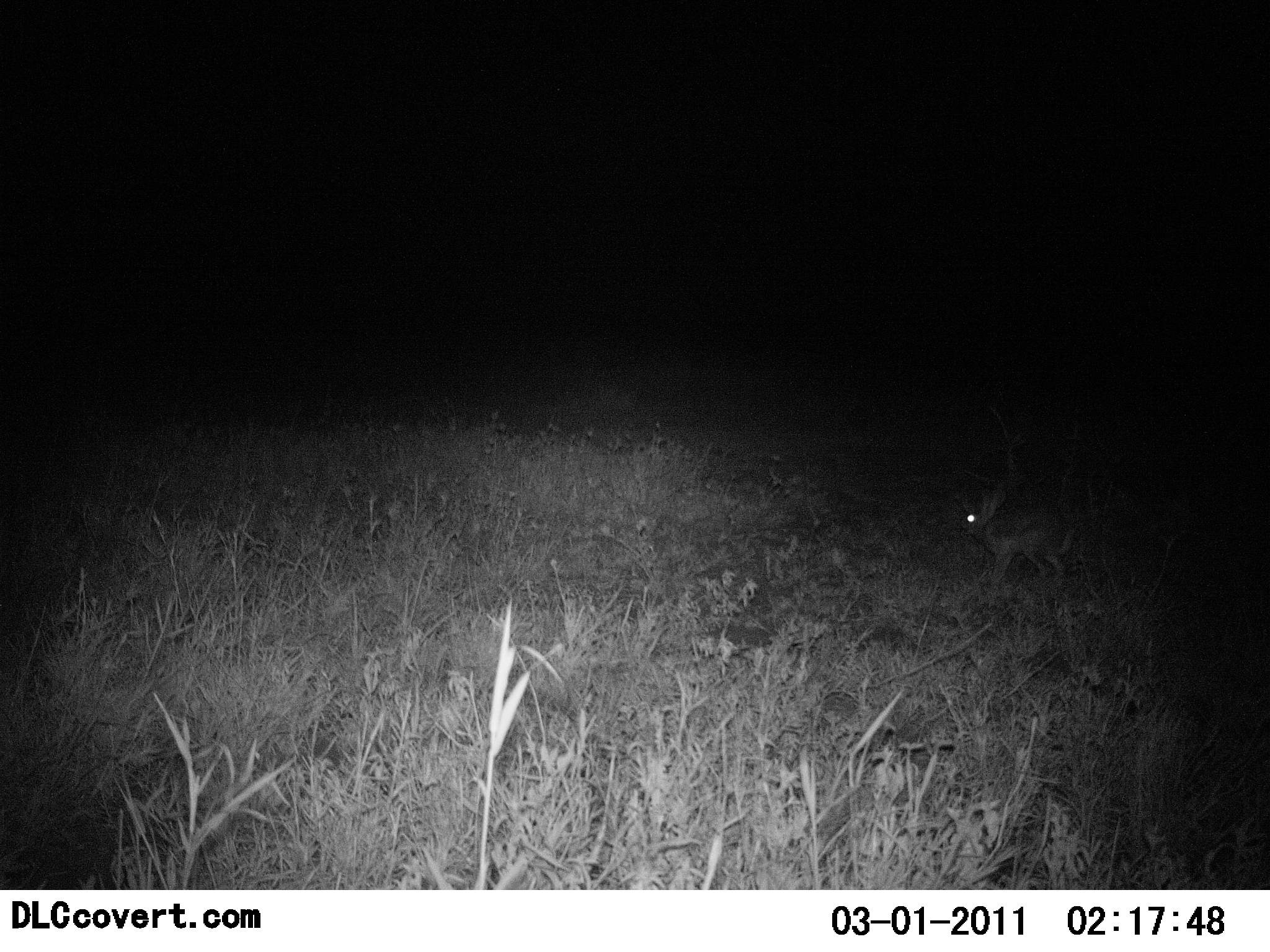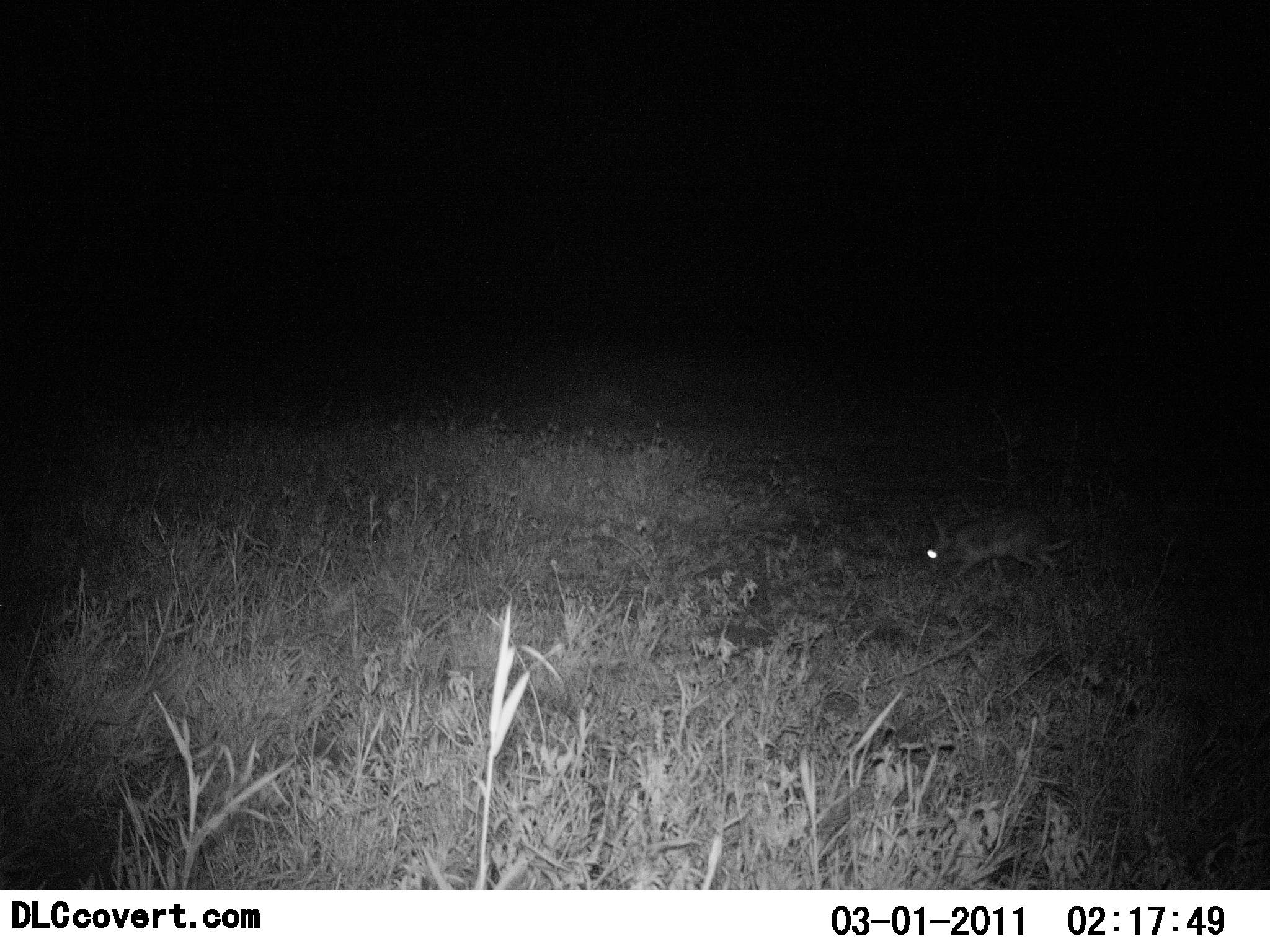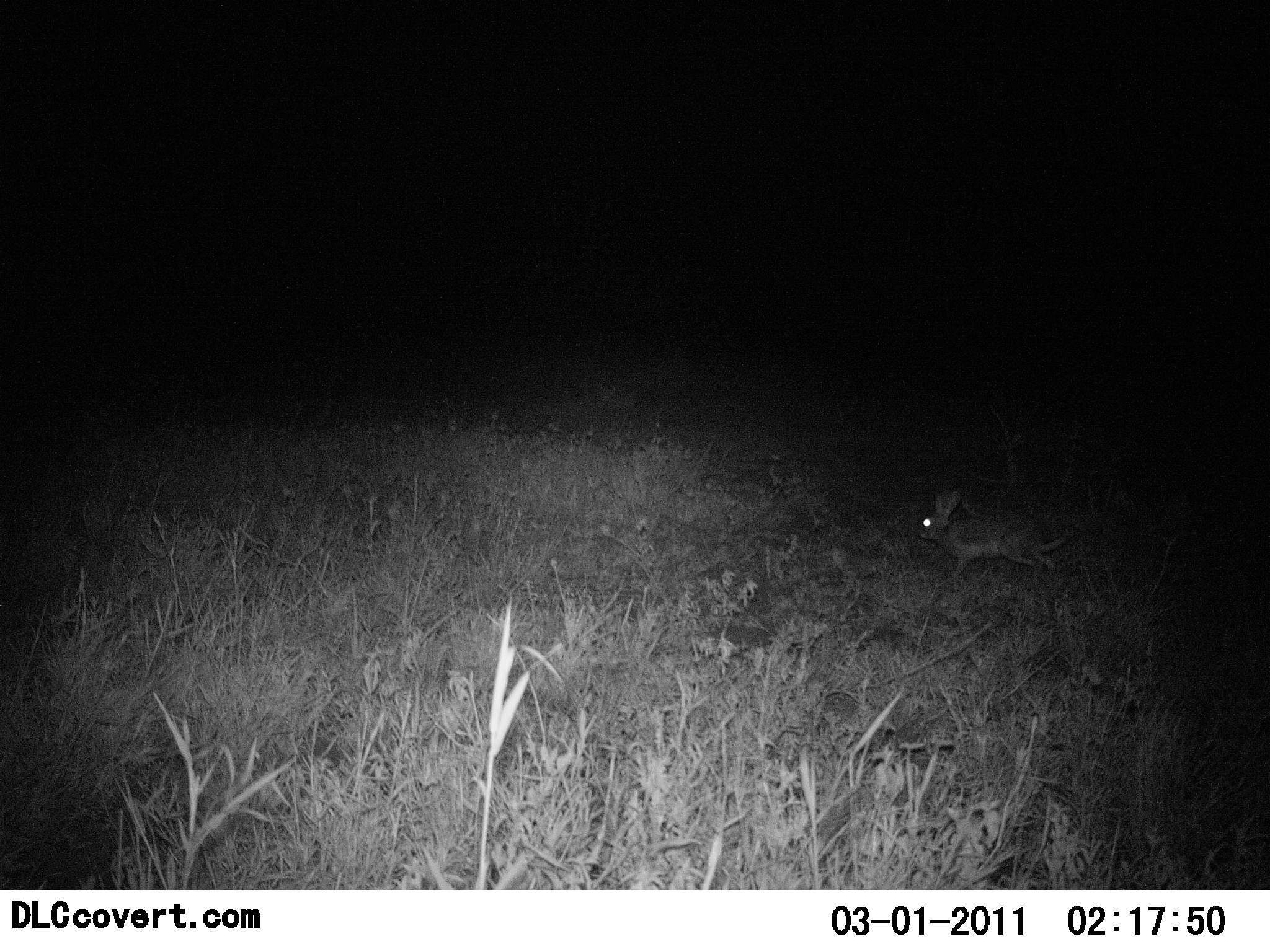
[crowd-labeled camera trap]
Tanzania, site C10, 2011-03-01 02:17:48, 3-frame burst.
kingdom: Animalia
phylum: Chordata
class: Mammalia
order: Lagomorpha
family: Leporidae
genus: Lepus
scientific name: Lepus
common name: hare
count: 1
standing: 20%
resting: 0%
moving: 50%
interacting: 0%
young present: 0%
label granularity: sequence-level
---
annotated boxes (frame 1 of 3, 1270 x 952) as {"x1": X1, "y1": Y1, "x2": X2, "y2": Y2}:
animal: {"x1": 955, "y1": 481, "x2": 1081, "y2": 589}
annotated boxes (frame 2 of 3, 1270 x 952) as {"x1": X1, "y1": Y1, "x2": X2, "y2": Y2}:
animal: {"x1": 922, "y1": 503, "x2": 1072, "y2": 599}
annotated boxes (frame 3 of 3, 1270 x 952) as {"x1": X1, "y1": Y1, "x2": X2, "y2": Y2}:
animal: {"x1": 914, "y1": 486, "x2": 1072, "y2": 592}